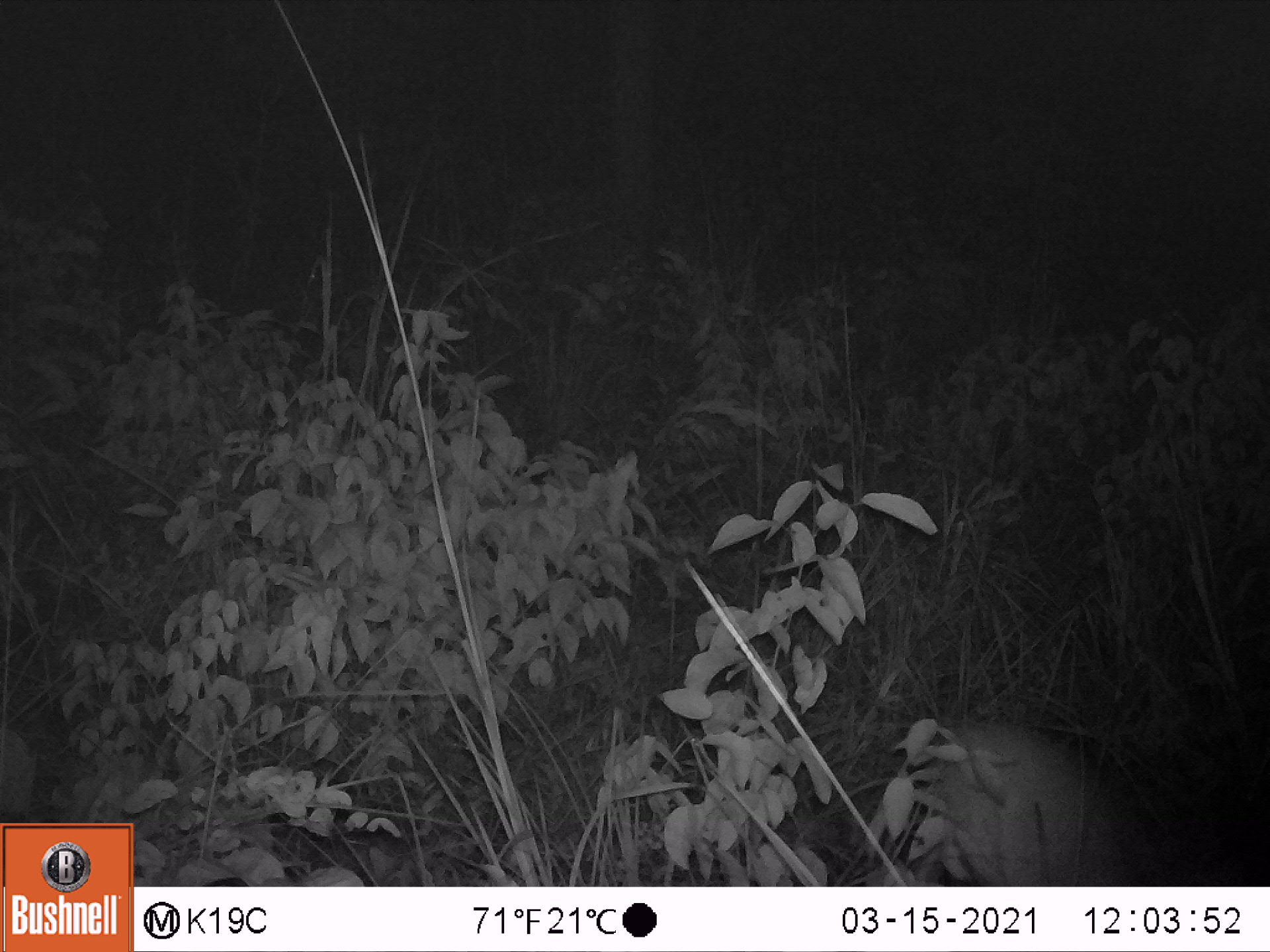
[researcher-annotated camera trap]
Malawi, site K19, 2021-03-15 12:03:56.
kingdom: Animalia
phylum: Chordata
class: Mammalia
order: Artiodactyla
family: Bovidae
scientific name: Antilopinae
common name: small antelope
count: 1